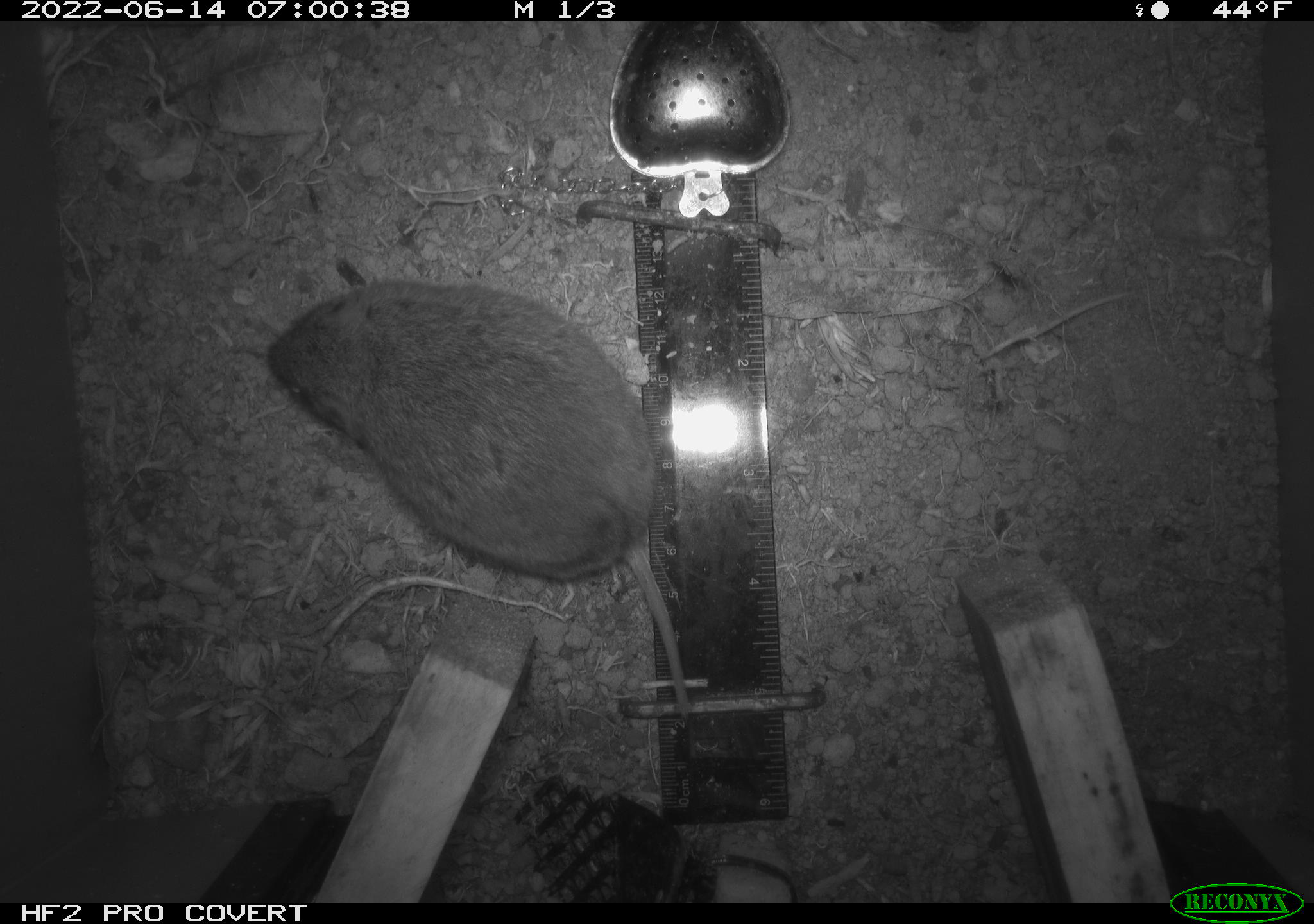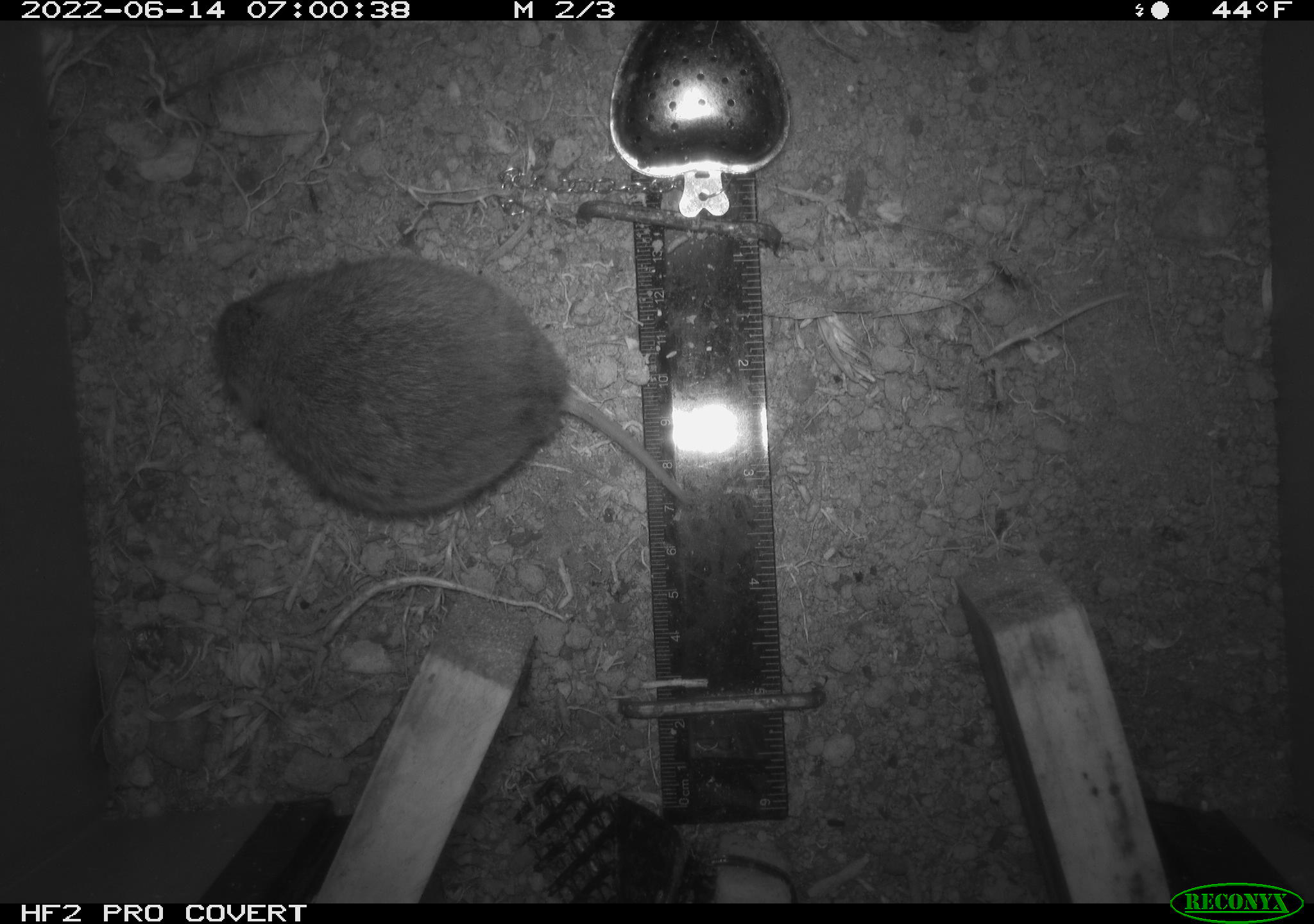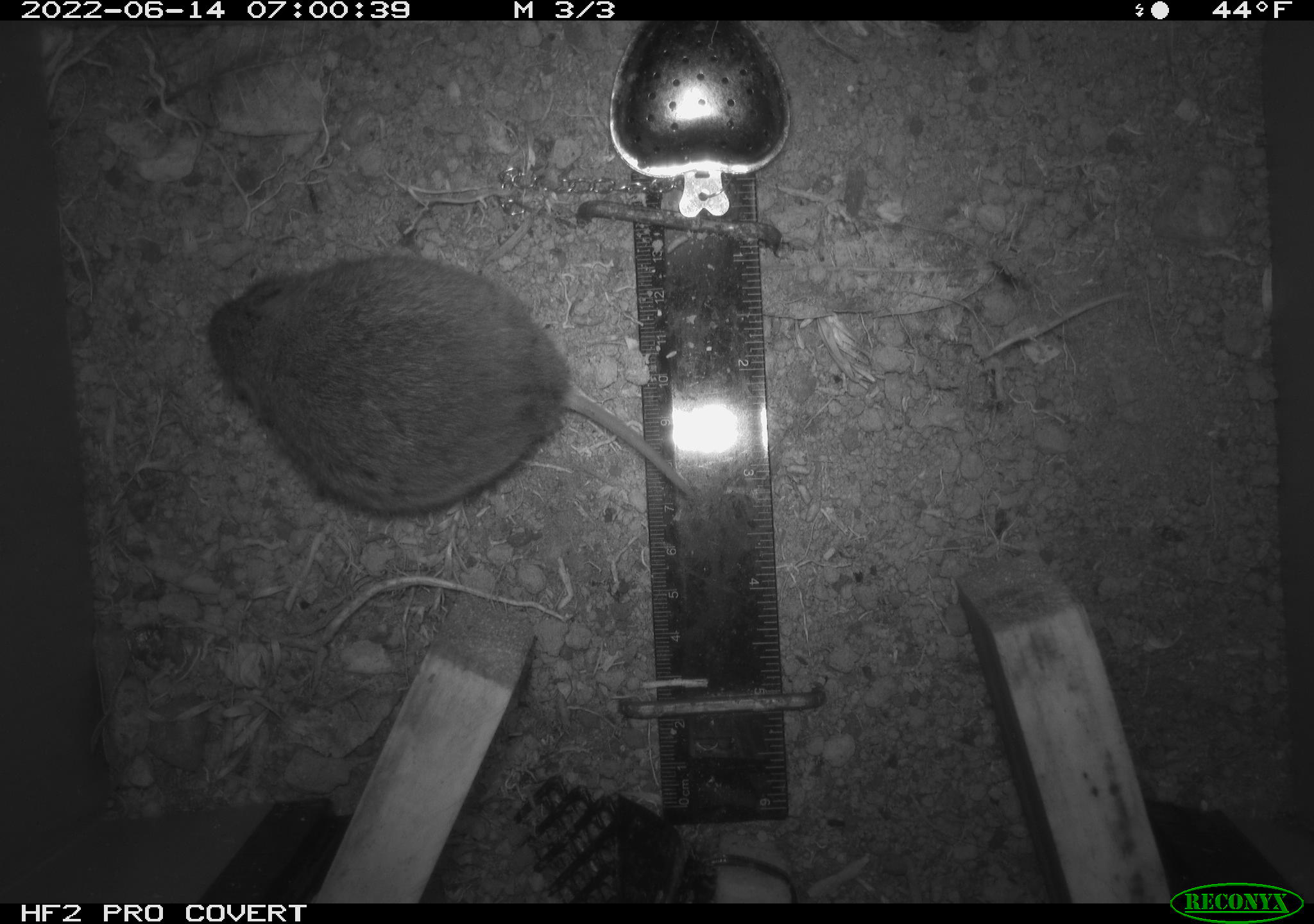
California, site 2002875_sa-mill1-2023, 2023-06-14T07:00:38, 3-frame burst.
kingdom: Animalia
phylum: Chordata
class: Mammalia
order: Rodentia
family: Cricetidae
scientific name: Arvicolinae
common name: voles, lemmings, and muskrats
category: arvicolinae subfamily